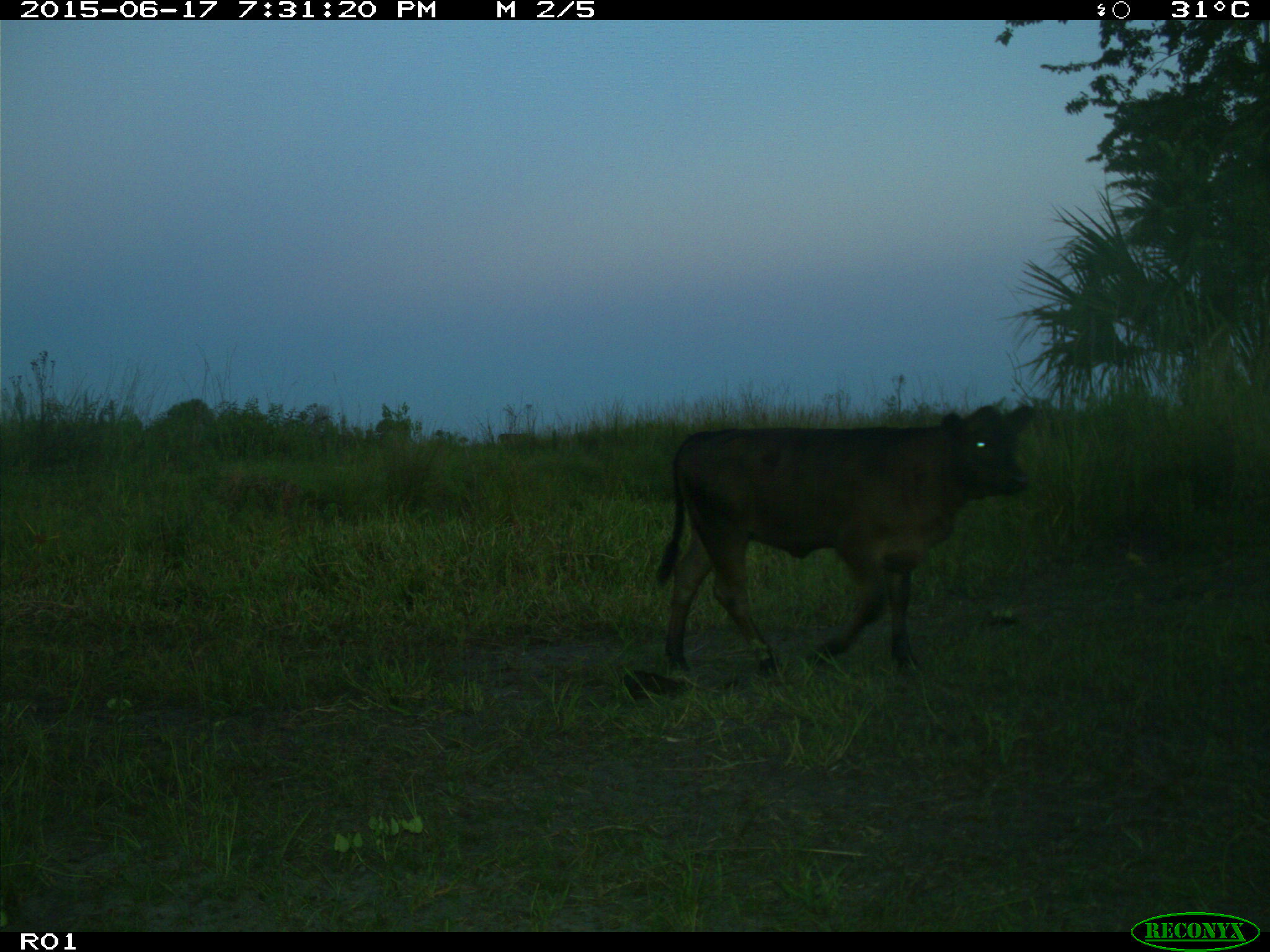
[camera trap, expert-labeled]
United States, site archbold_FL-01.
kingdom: Animalia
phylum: Chordata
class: Mammalia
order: Artiodactyla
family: Bovidae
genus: Bos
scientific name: Bos taurus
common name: domestic cow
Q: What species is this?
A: Bos taurus (domestic cow).